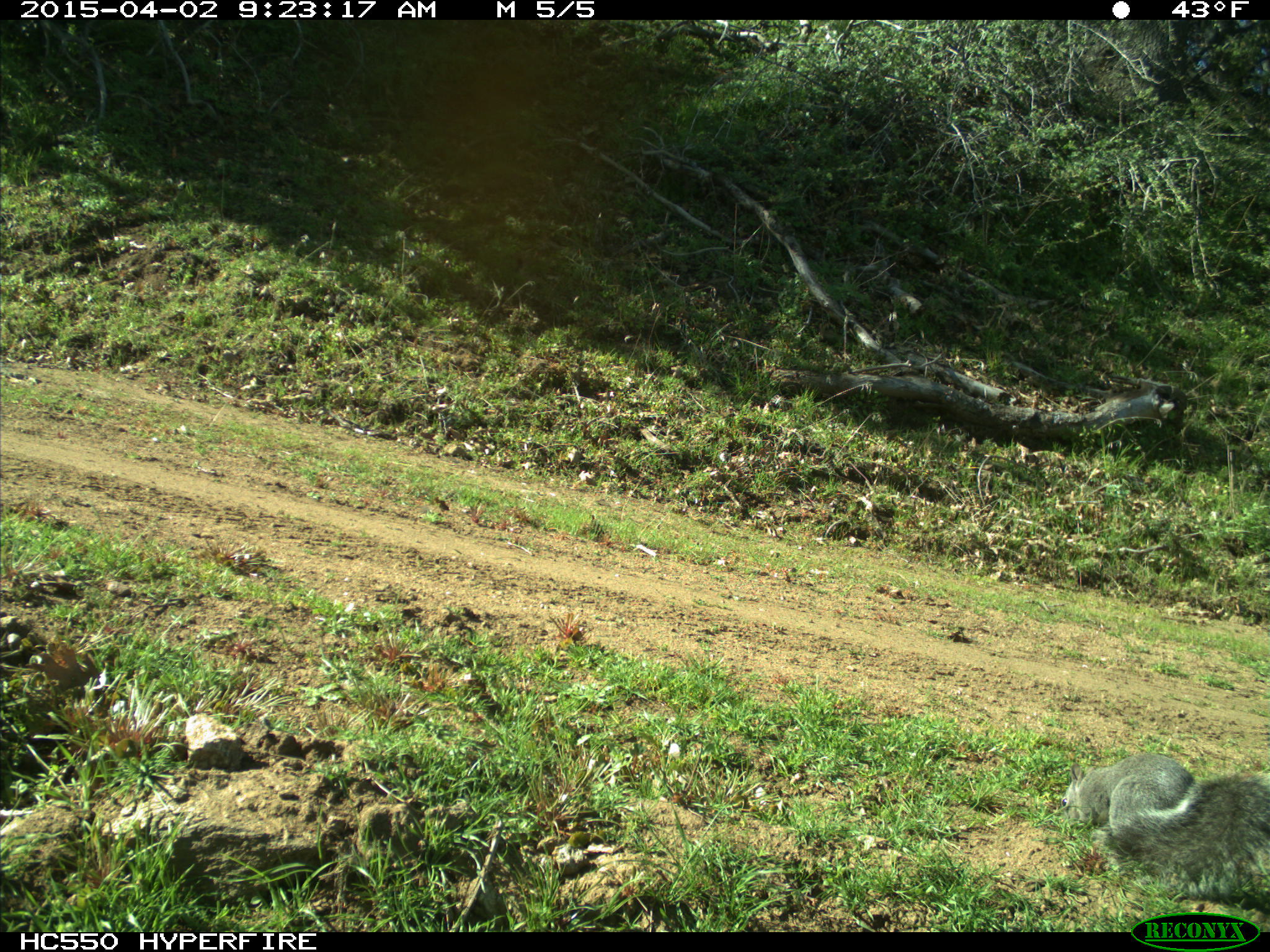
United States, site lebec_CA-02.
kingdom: Animalia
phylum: Chordata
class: Mammalia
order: Rodentia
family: Sciuridae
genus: Sciurus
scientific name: Sciurus carolinensis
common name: eastern gray squirrel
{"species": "Sciurus carolinensis (eastern gray squirrel)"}